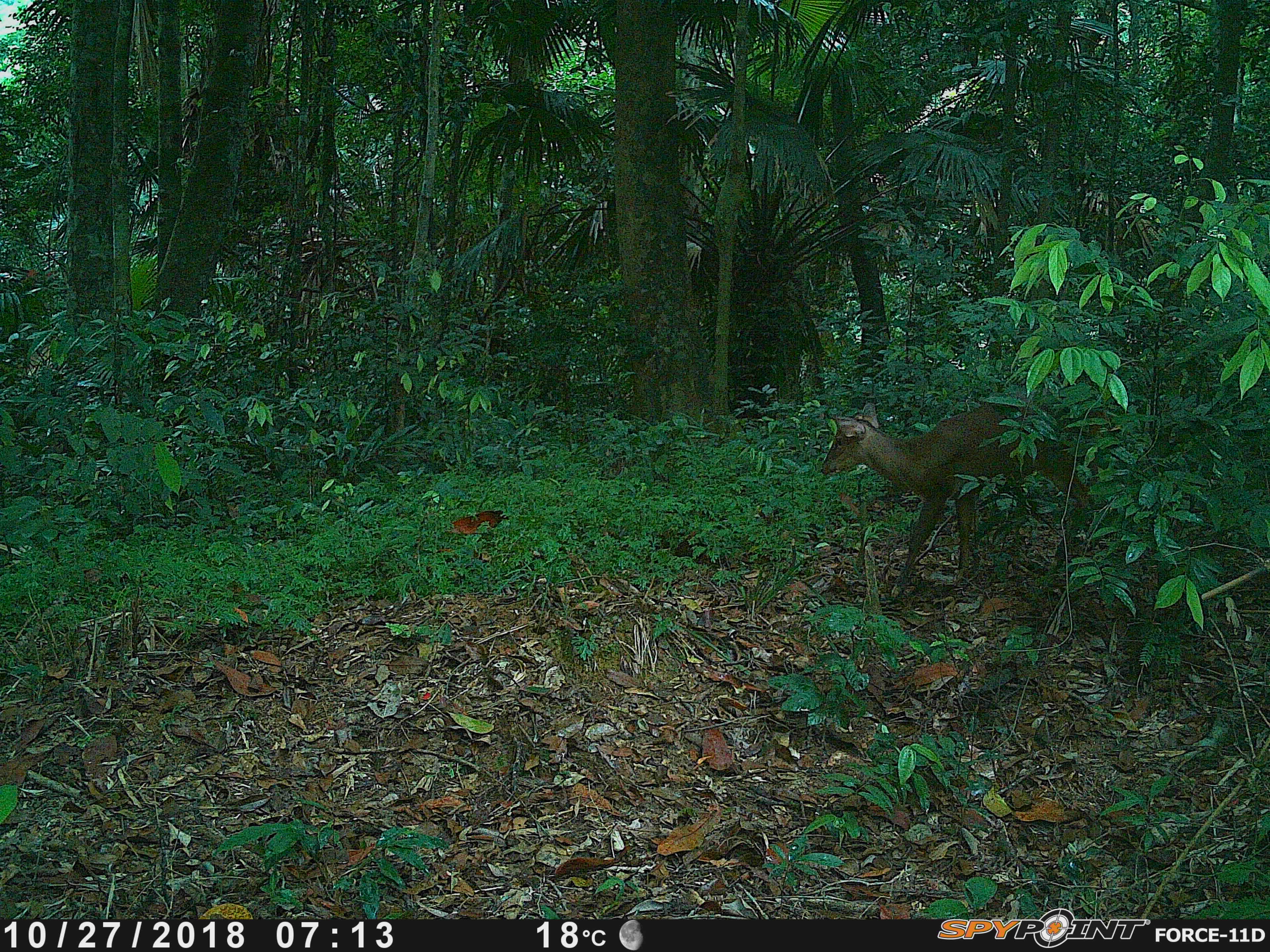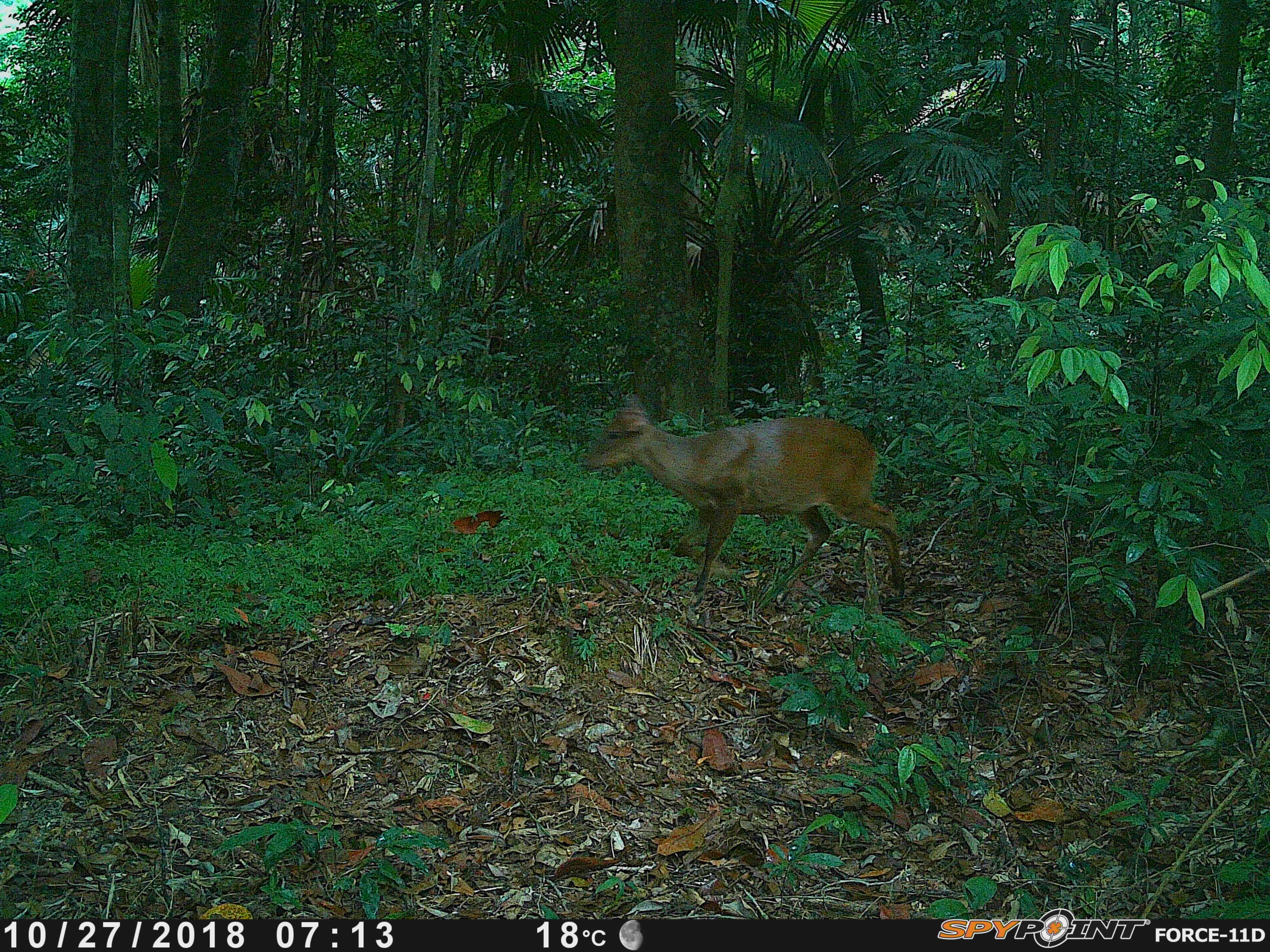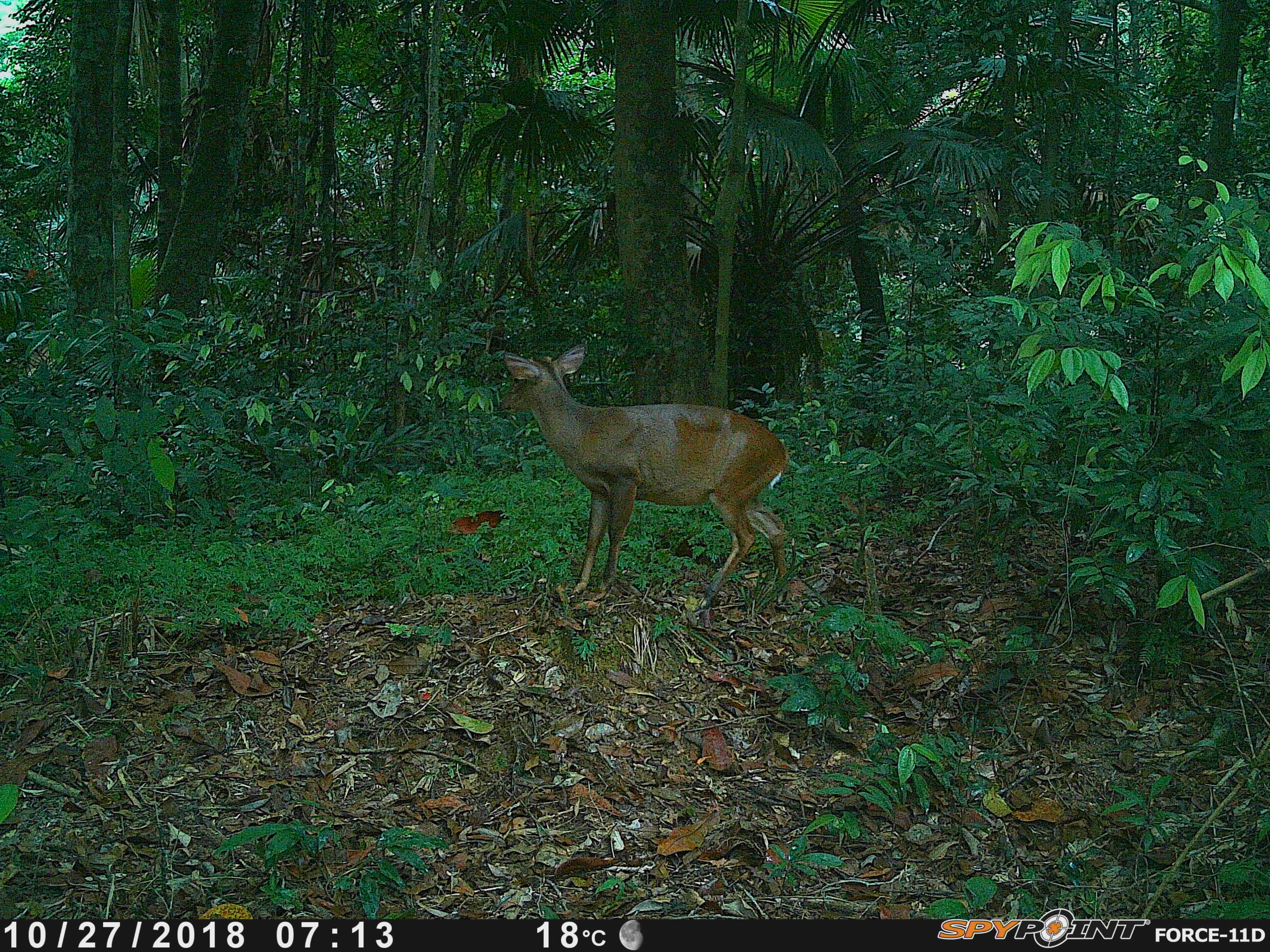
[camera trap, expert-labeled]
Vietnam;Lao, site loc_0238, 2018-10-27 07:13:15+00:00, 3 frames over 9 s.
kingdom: Animalia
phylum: Chordata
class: Mammalia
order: Artiodactyla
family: Cervidae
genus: Muntiacus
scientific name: Muntiacus vuquangensis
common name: large-antlered muntjac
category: large antlered muntjac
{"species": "large antlered muntjac (large-antlered muntjac) (Muntiacus vuquangensis)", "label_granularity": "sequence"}